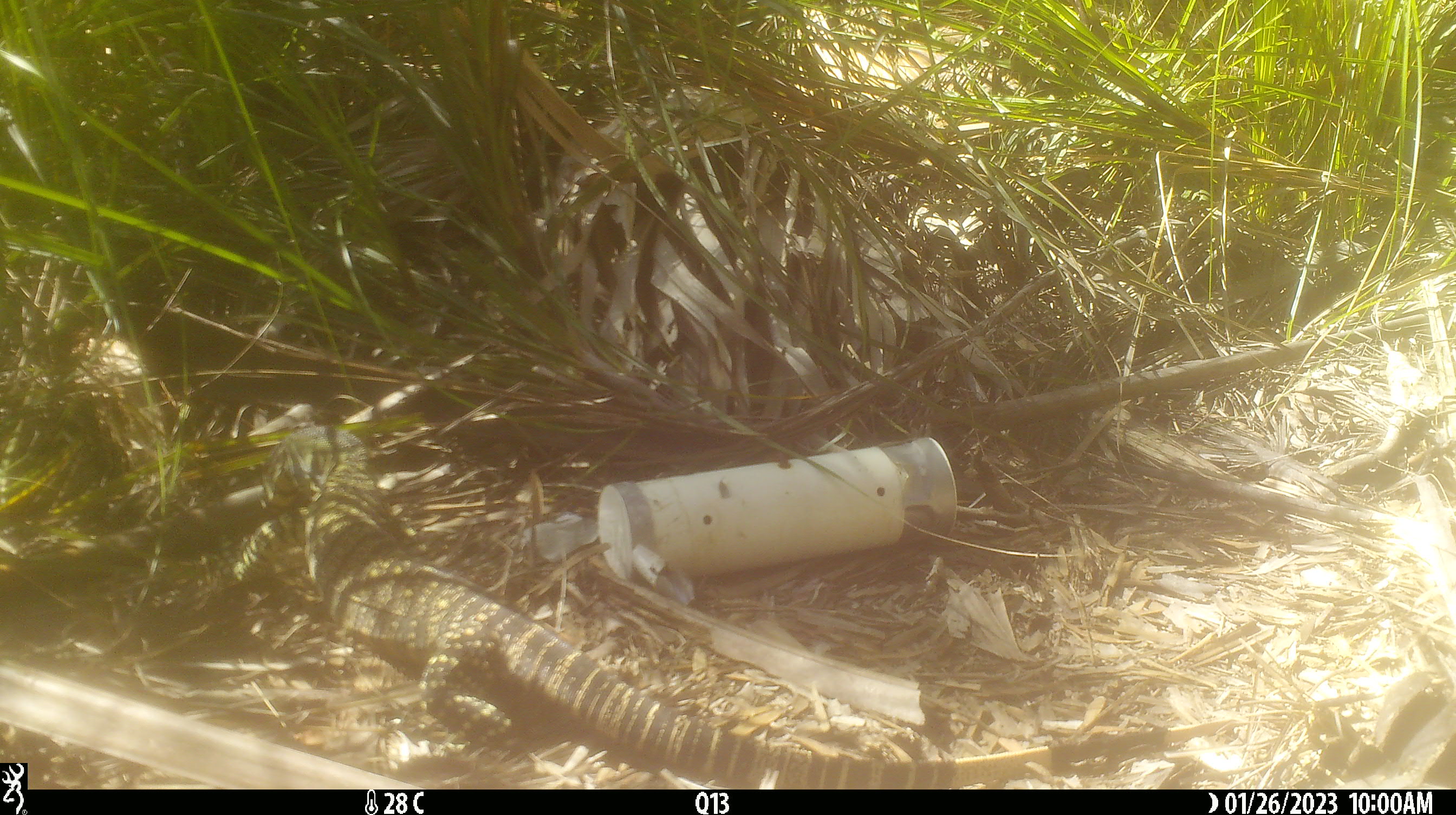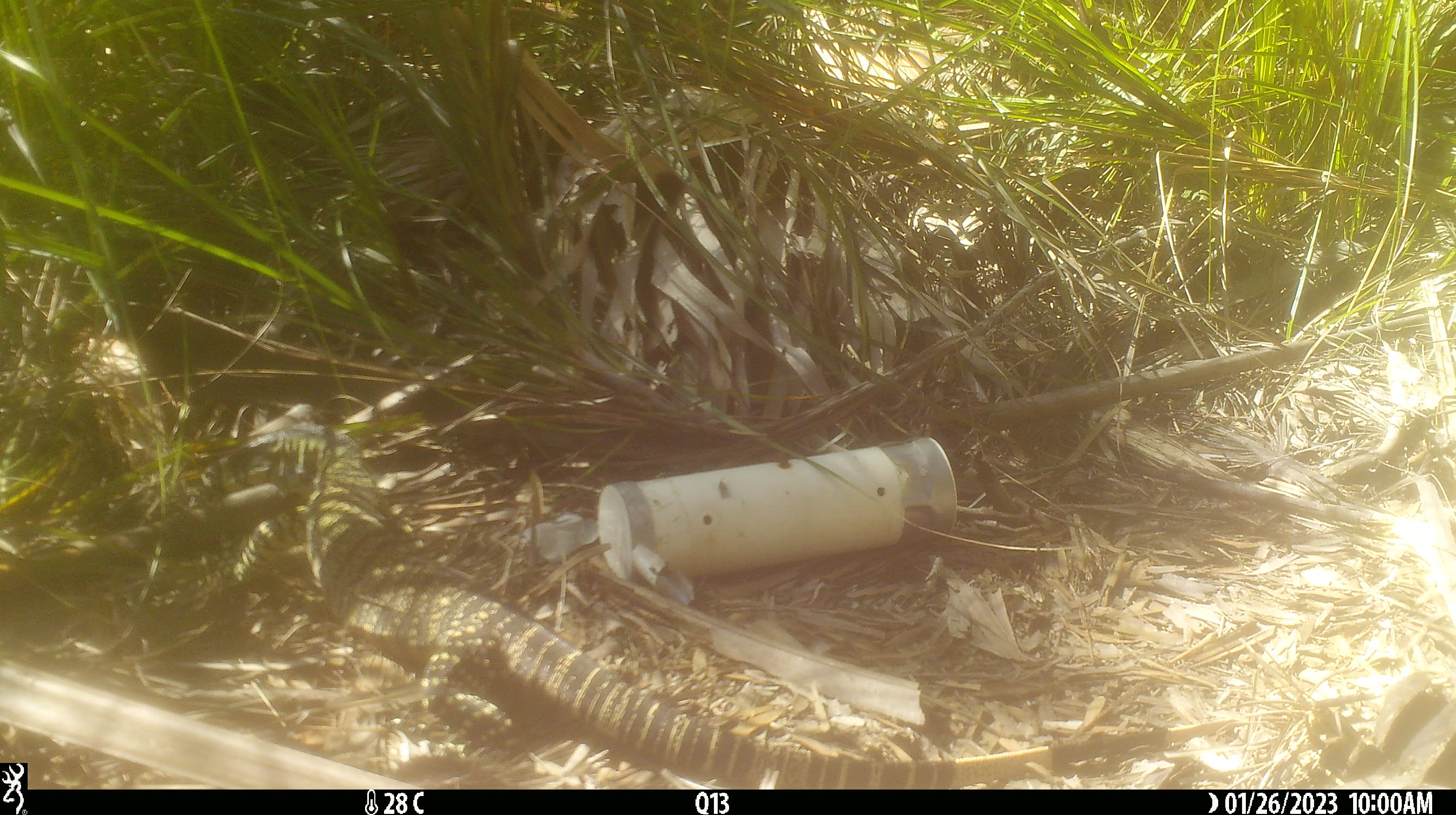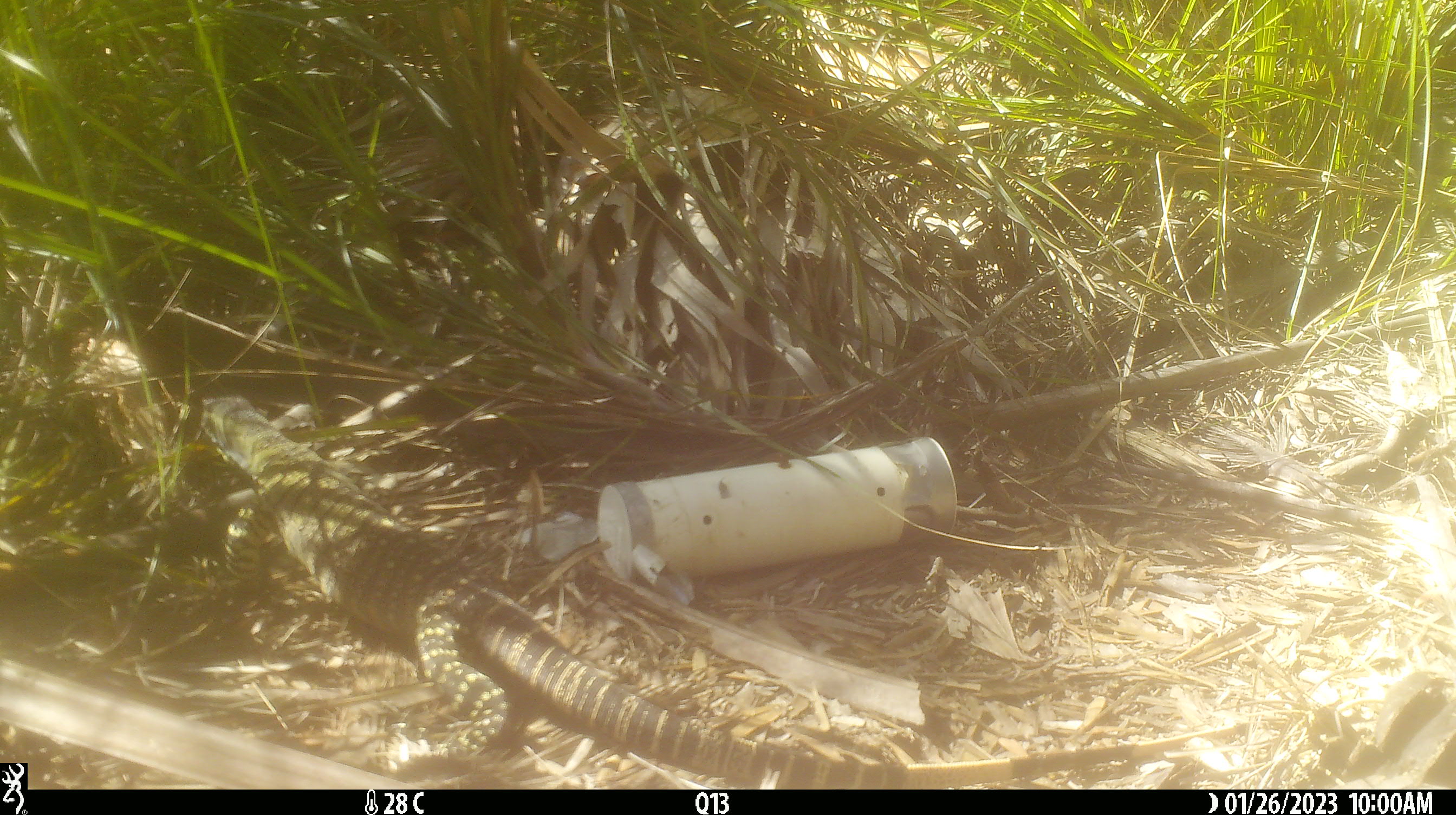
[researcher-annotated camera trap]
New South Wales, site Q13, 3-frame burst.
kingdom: Animalia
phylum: Chordata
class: Reptilia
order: Squamata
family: Varanidae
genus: Varanus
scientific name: Varanus varius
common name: lace monitor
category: goanna